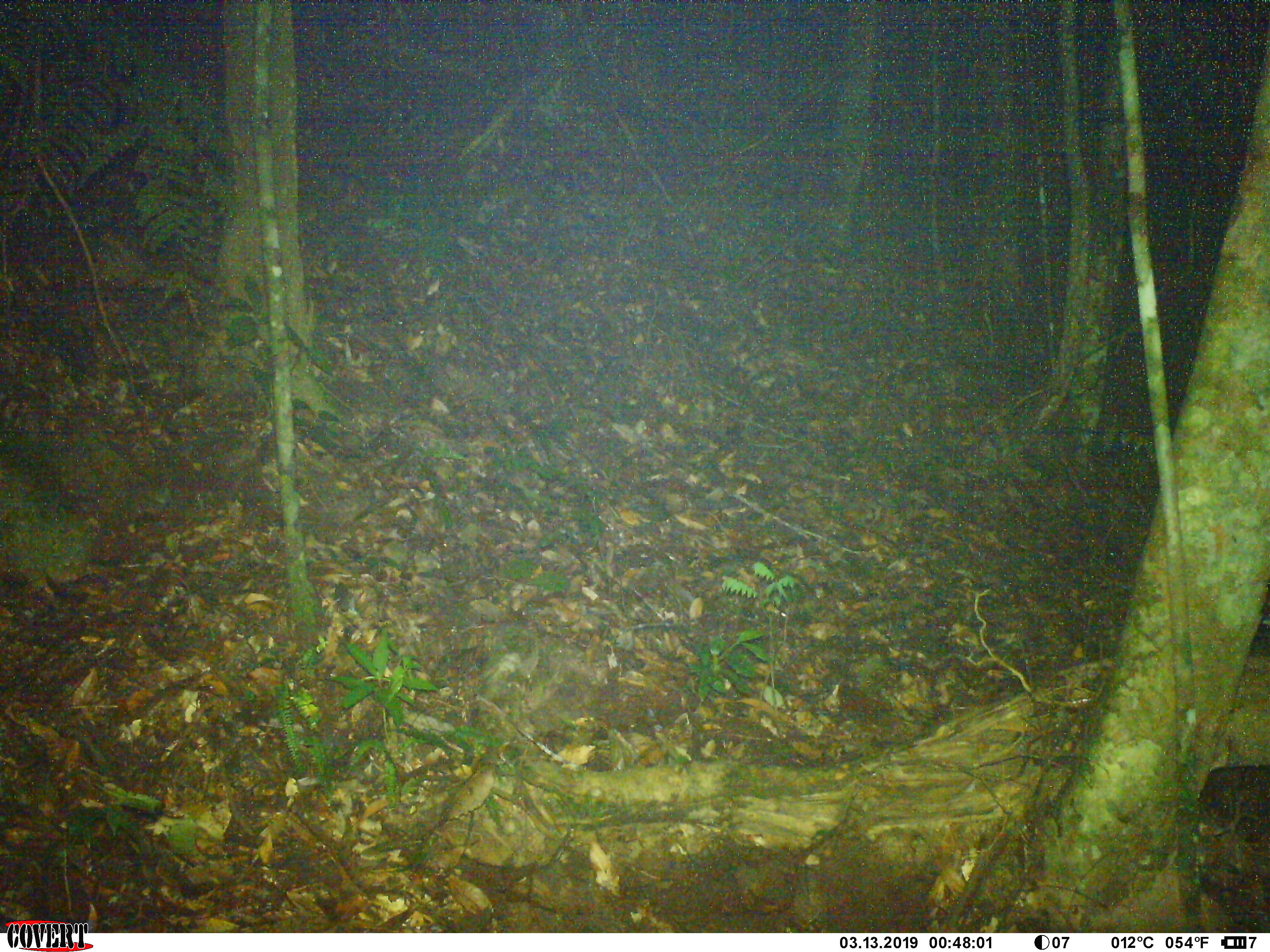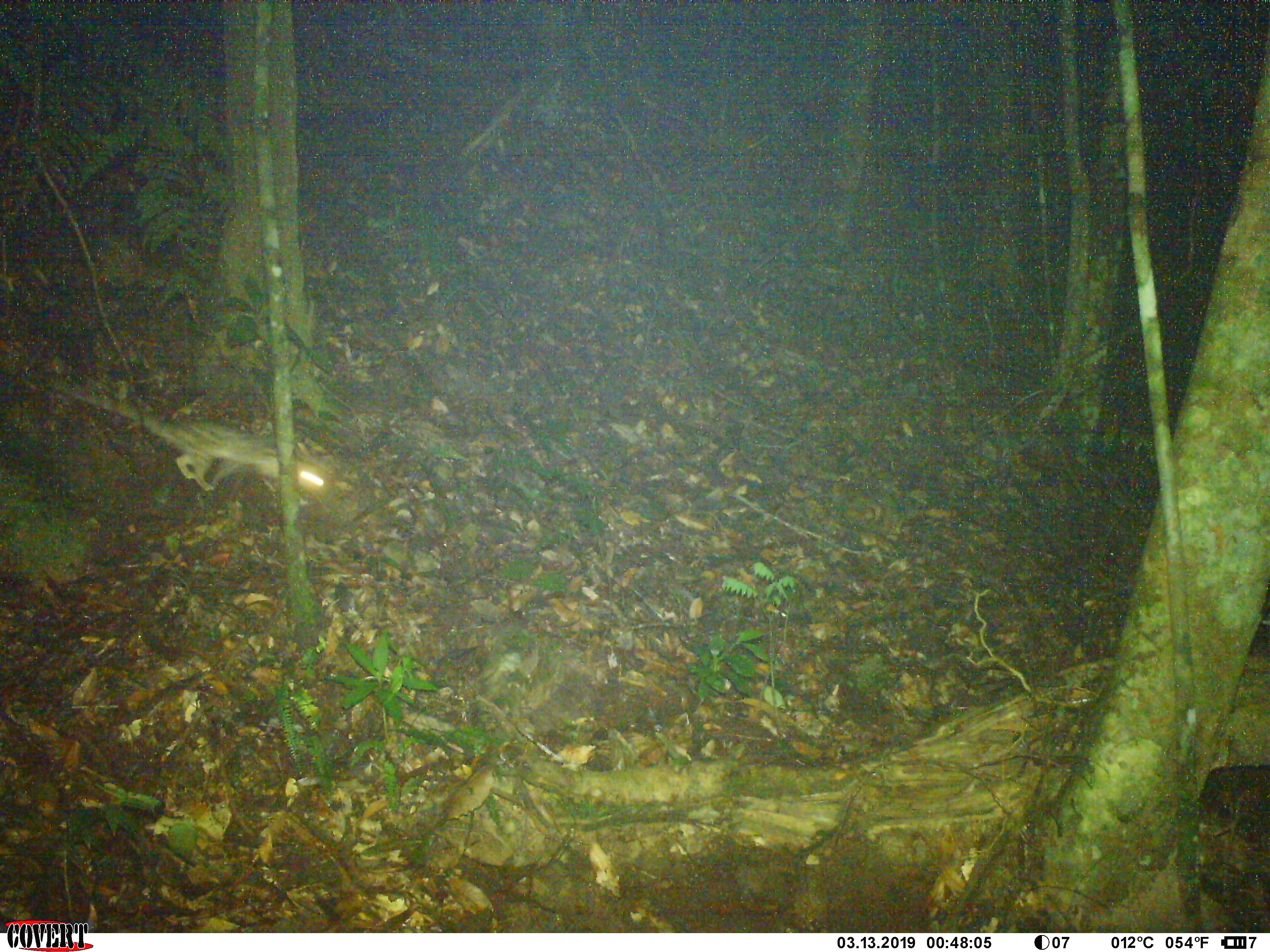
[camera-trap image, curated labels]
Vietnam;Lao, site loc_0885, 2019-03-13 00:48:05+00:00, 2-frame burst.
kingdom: Animalia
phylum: Chordata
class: Mammalia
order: Carnivora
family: Prionodontidae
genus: Prionodon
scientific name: Prionodon pardicolor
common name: spotted linsang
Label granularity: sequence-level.